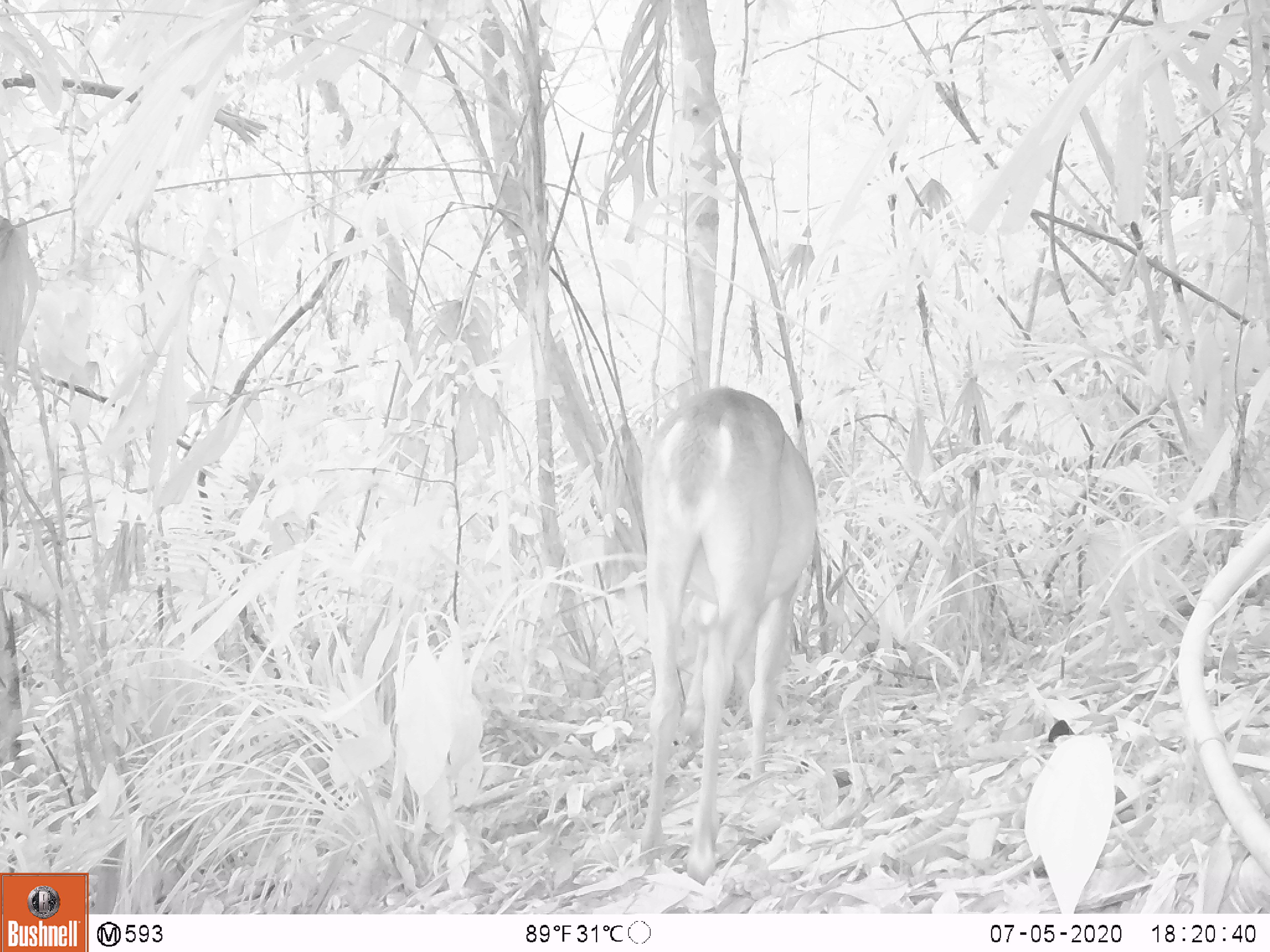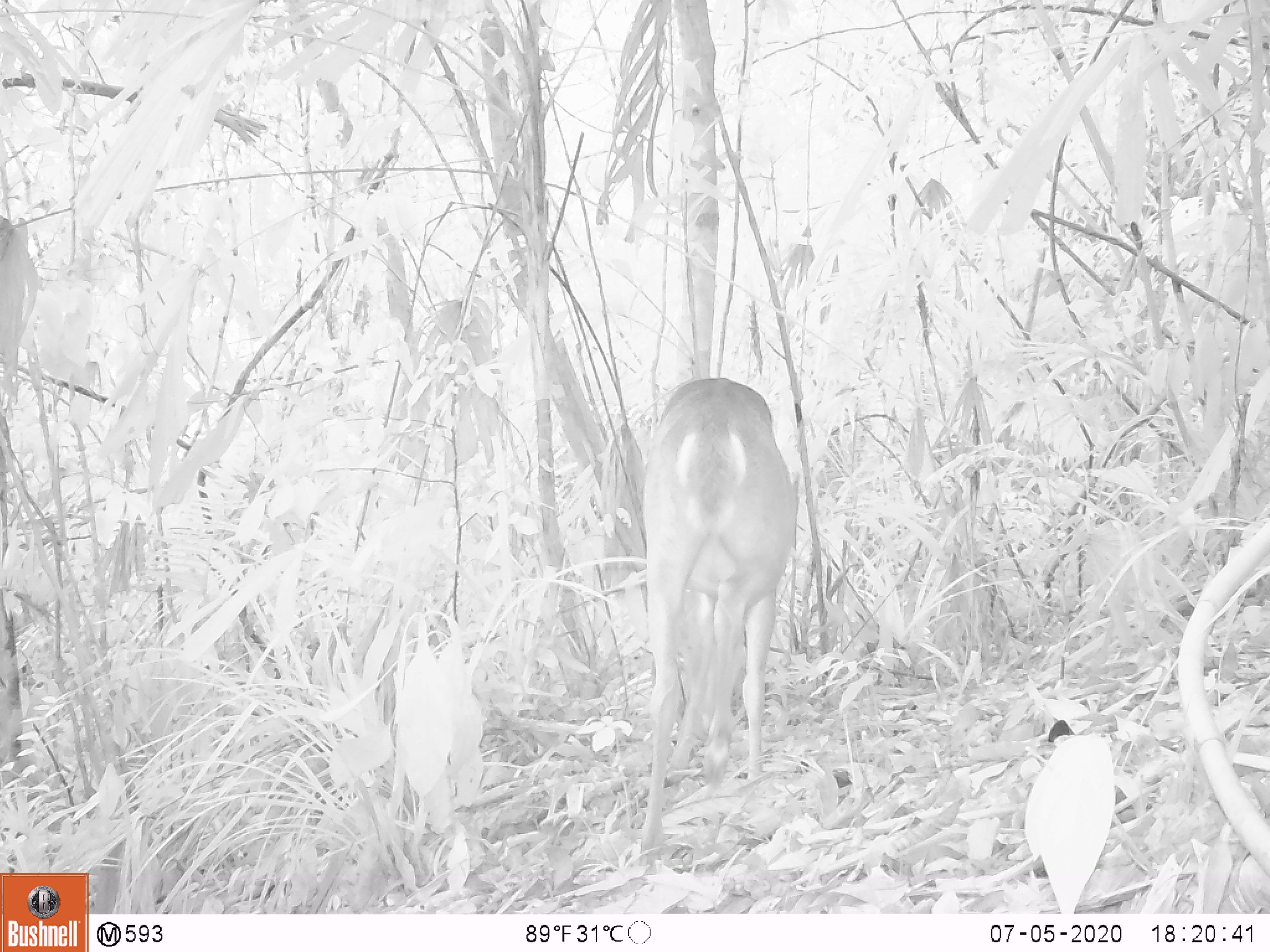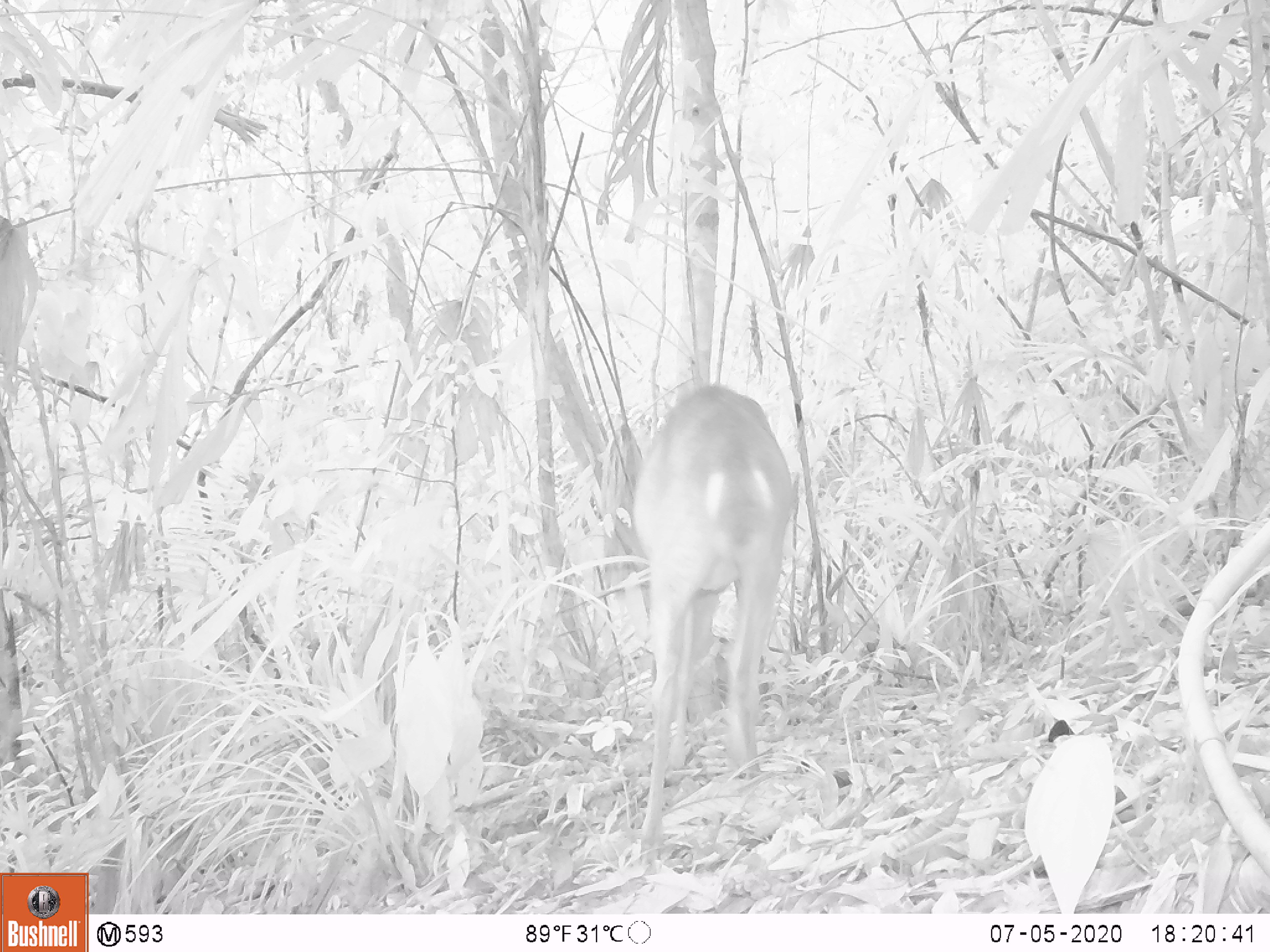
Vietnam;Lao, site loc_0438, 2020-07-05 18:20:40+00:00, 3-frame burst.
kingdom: Animalia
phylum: Chordata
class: Mammalia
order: Artiodactyla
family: Cervidae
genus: Muntiacus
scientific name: Muntiacus vuquangensis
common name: large-antlered muntjac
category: large antlered muntjac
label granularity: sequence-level